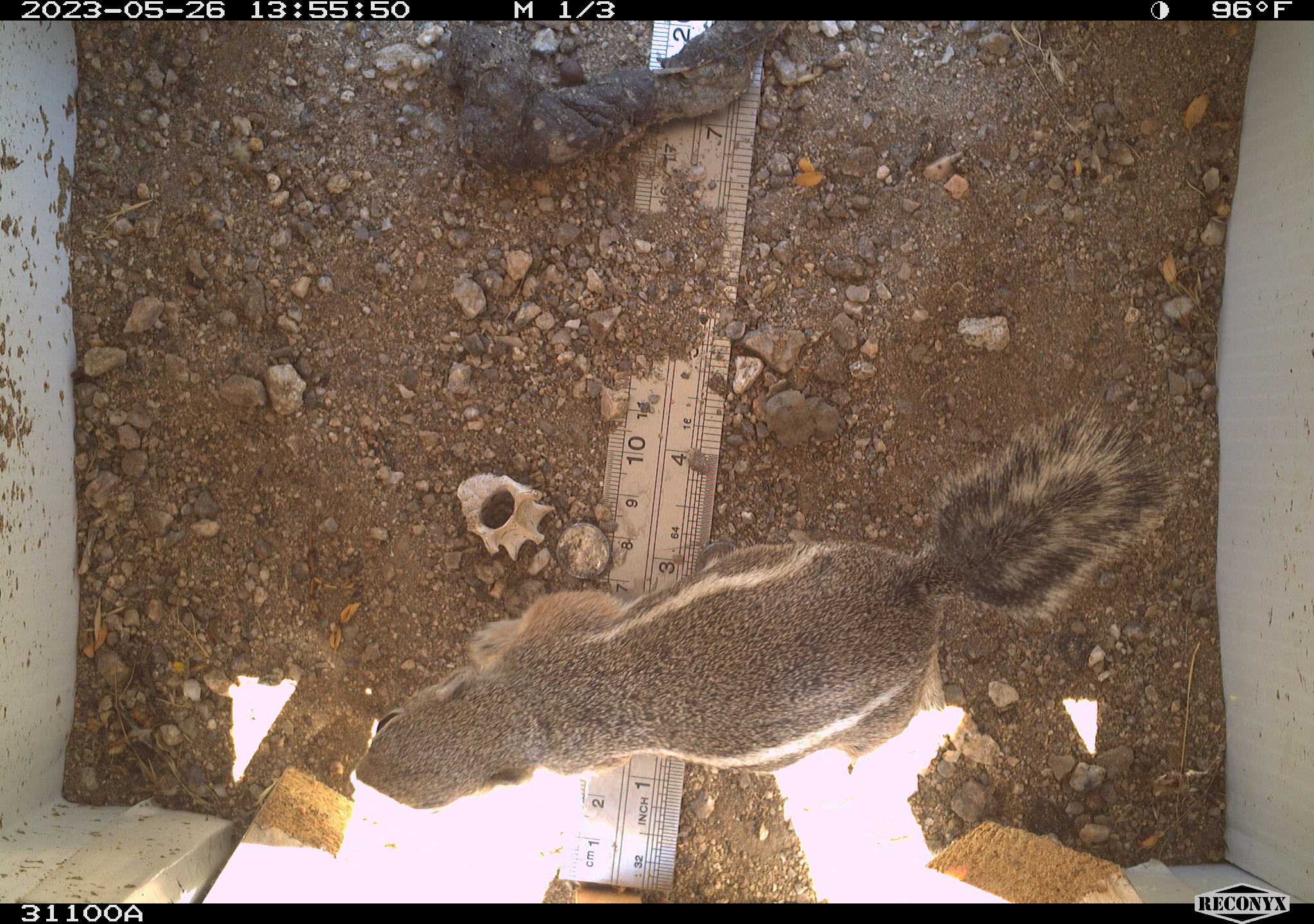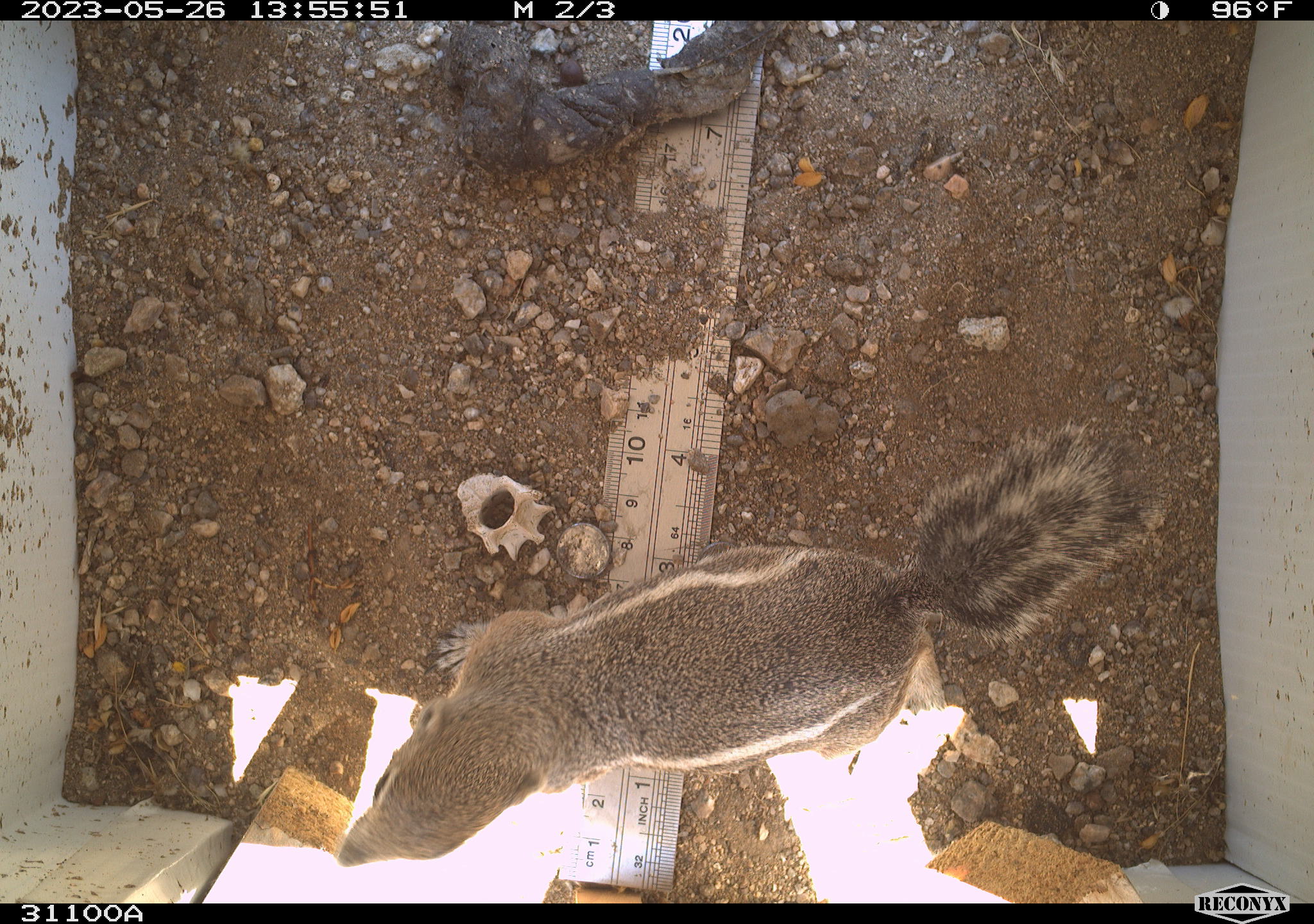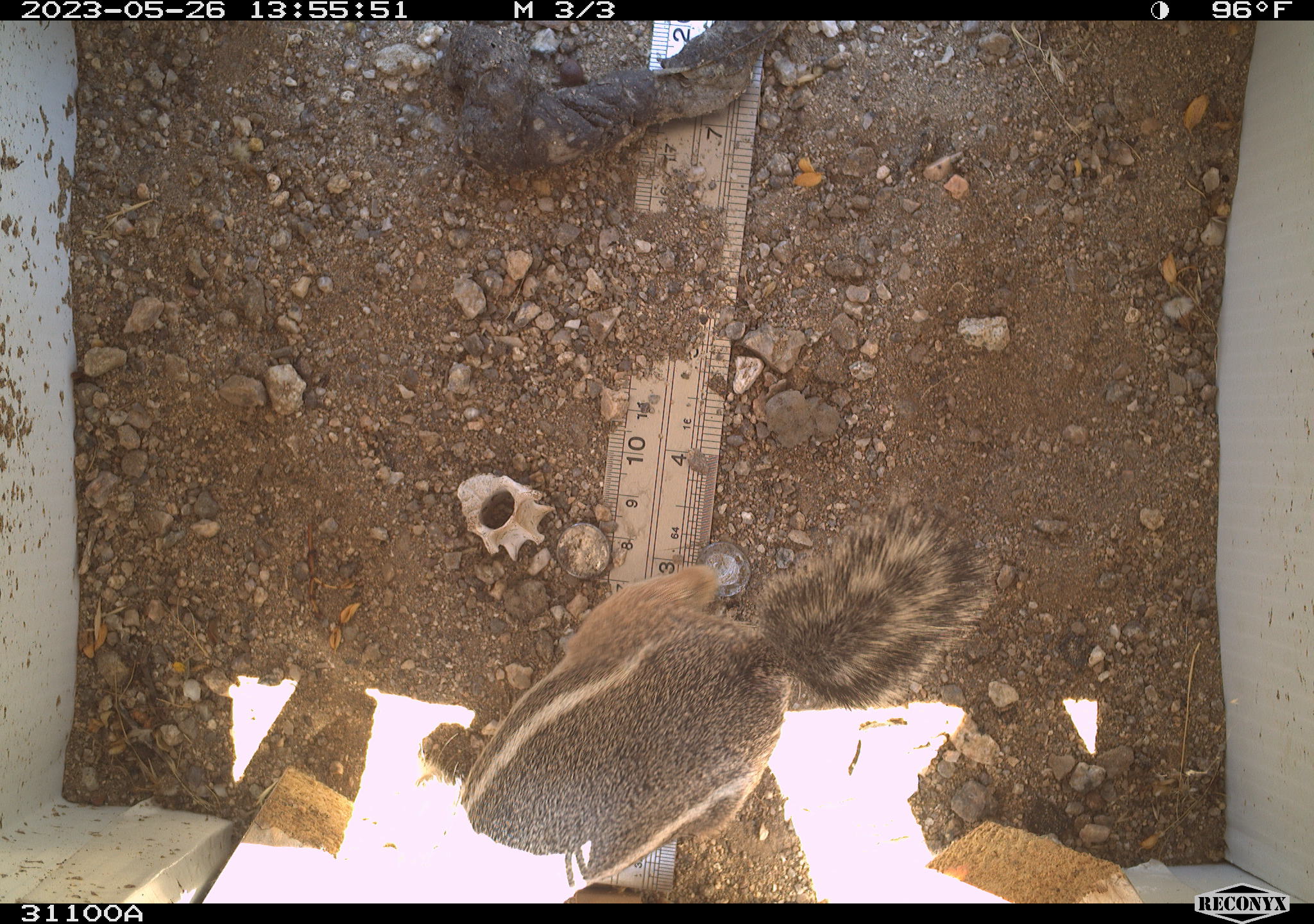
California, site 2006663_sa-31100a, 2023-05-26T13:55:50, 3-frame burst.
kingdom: Animalia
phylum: Chordata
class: Mammalia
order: Rodentia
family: Sciuridae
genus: Ammospermophilus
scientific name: Ammospermophilus leucurus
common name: white-tailed antelope squirrel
White-tailed antelope squirrel (Ammospermophilus leucurus).